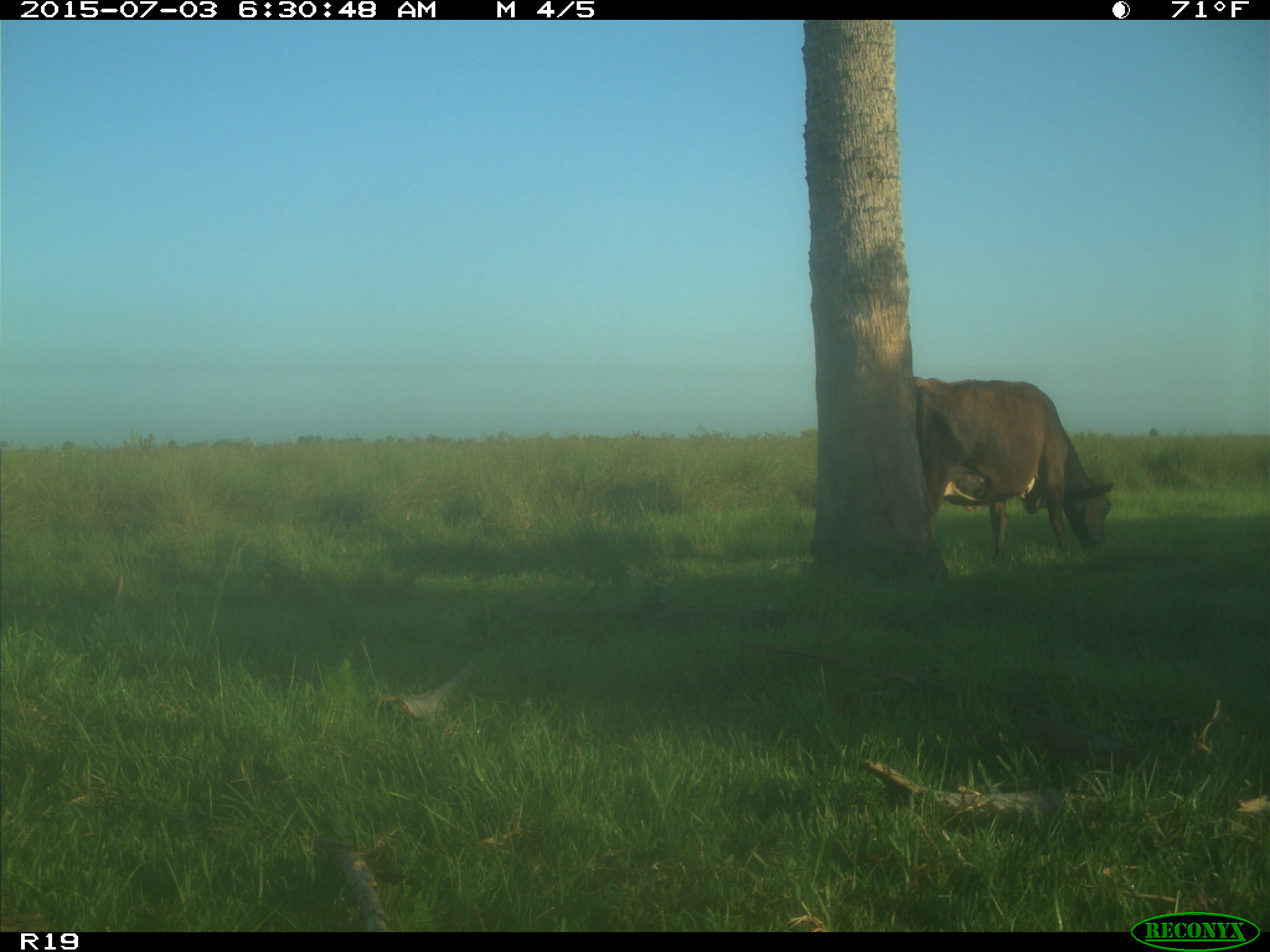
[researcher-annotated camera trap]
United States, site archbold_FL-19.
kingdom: Animalia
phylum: Chordata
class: Mammalia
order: Artiodactyla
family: Bovidae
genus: Bos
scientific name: Bos taurus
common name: domestic cow